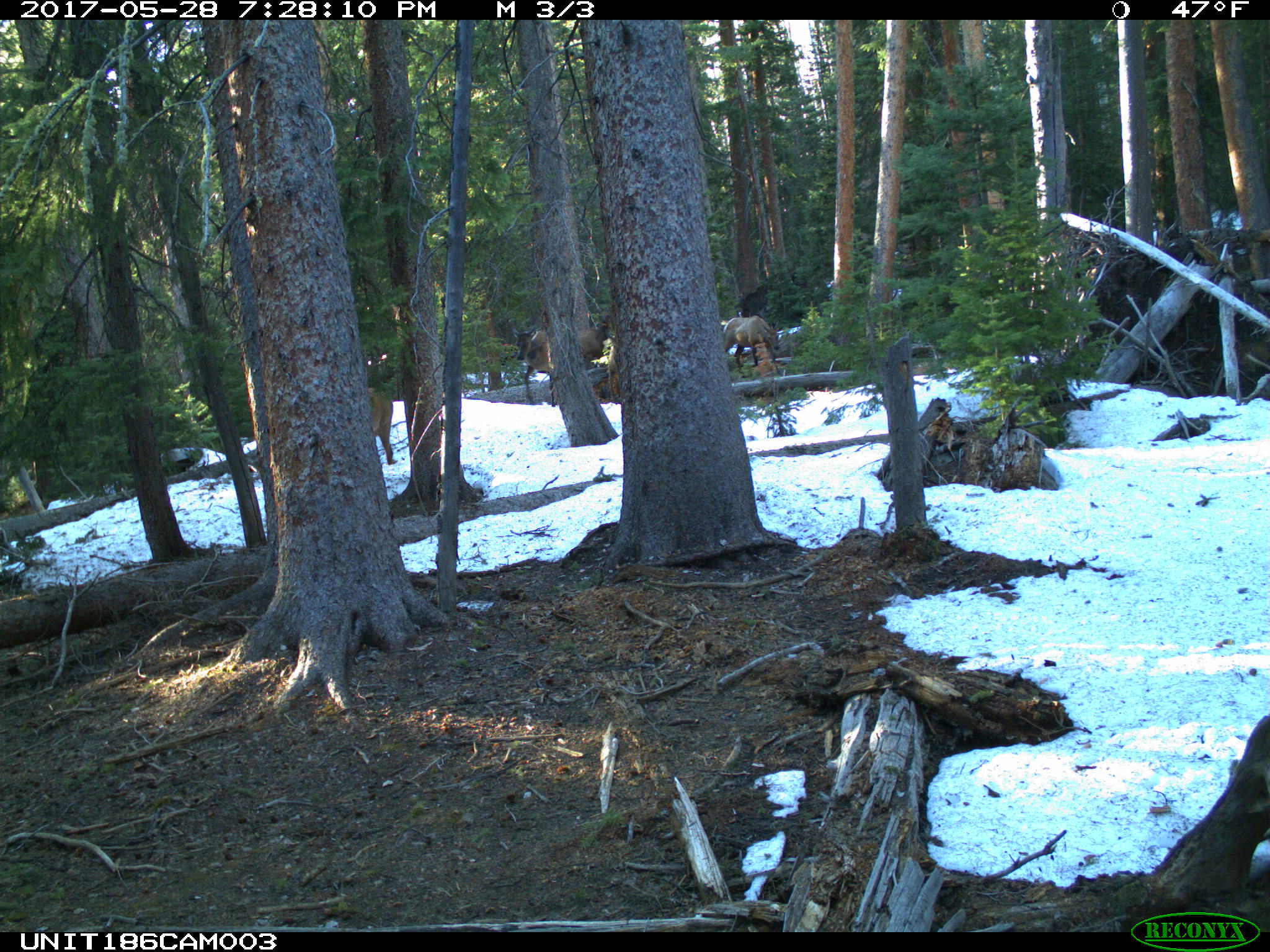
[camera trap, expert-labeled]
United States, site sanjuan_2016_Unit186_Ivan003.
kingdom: Animalia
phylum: Chordata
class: Mammalia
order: Artiodactyla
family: Cervidae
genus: Cervus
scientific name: Cervus elaphus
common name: red deer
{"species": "Cervus elaphus (red deer)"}